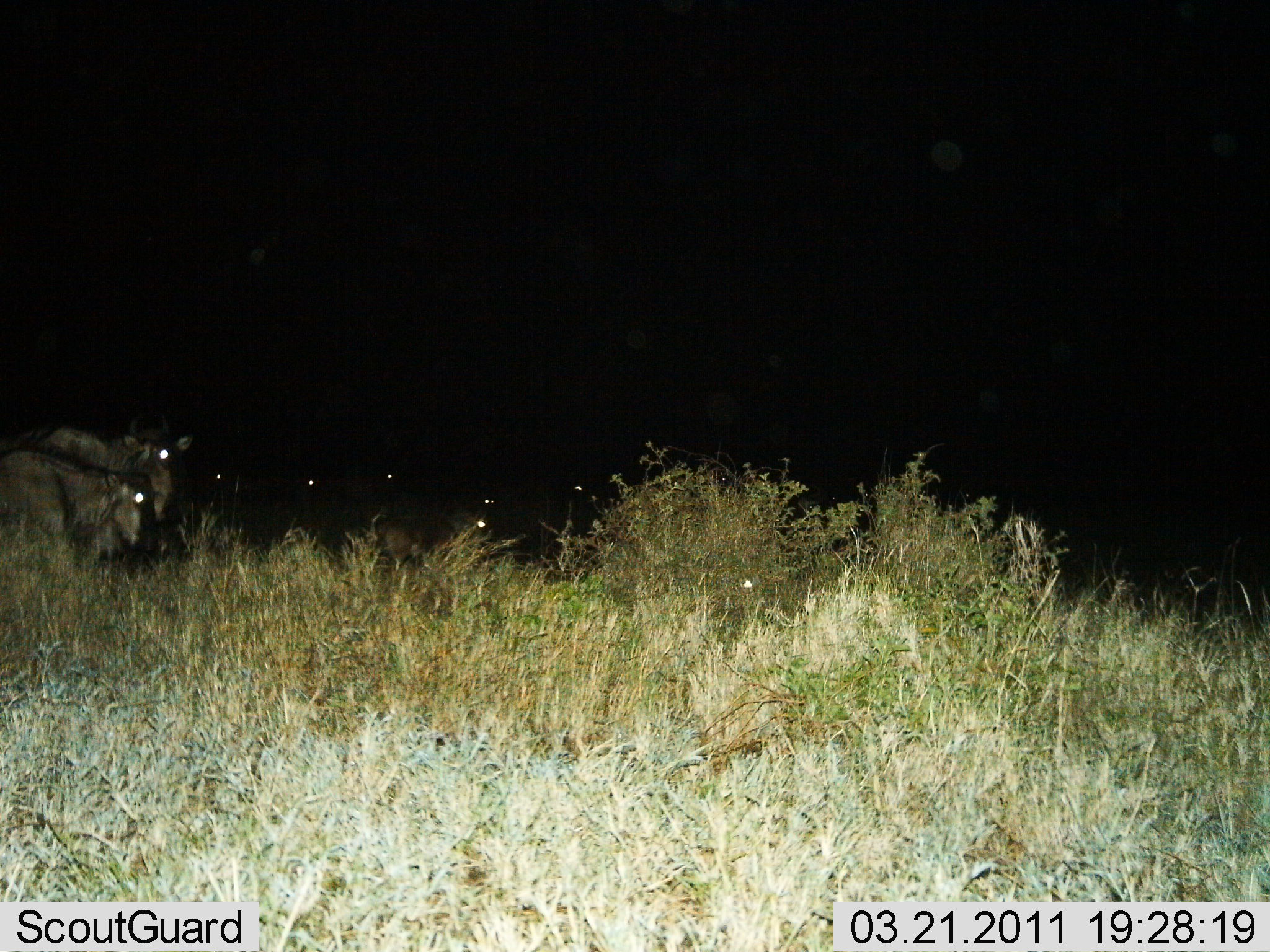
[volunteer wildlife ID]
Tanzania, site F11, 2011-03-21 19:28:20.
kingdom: Animalia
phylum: Chordata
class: Mammalia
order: Artiodactyla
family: Bovidae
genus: Connochaetes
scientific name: Connochaetes taurinus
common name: blue wildebeest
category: wildebeest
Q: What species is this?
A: Wildebeest (blue wildebeest) (Connochaetes taurinus).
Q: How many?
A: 8.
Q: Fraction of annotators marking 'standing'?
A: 55%.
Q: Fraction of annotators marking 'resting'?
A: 18%.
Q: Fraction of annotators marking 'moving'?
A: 36%.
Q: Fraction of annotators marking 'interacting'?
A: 0%.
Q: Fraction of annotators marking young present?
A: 9%.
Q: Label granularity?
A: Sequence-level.